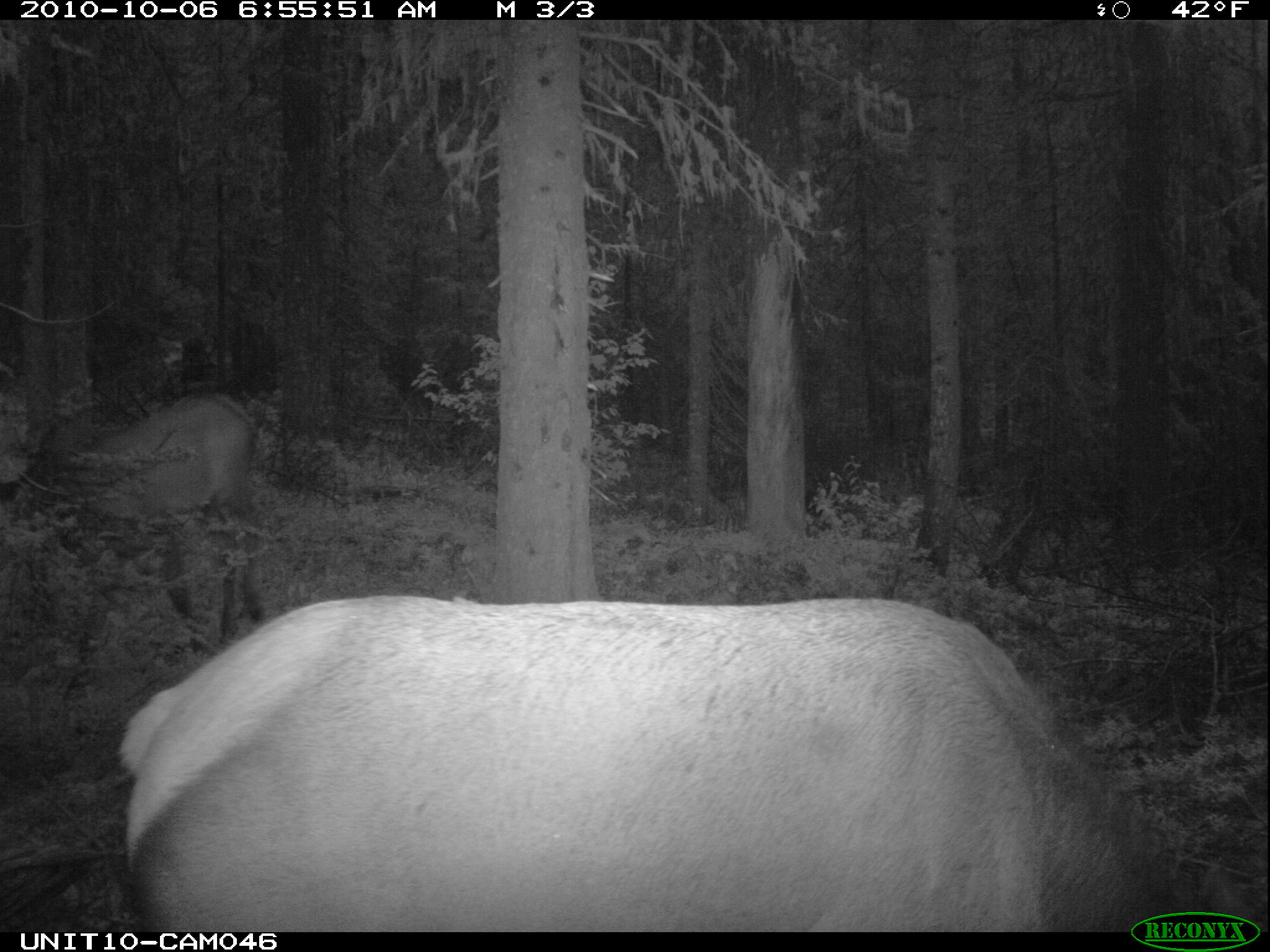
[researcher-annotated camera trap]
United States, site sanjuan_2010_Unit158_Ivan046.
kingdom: Animalia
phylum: Chordata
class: Mammalia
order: Artiodactyla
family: Cervidae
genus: Cervus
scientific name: Cervus elaphus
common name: red deer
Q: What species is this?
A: Cervus elaphus (red deer).